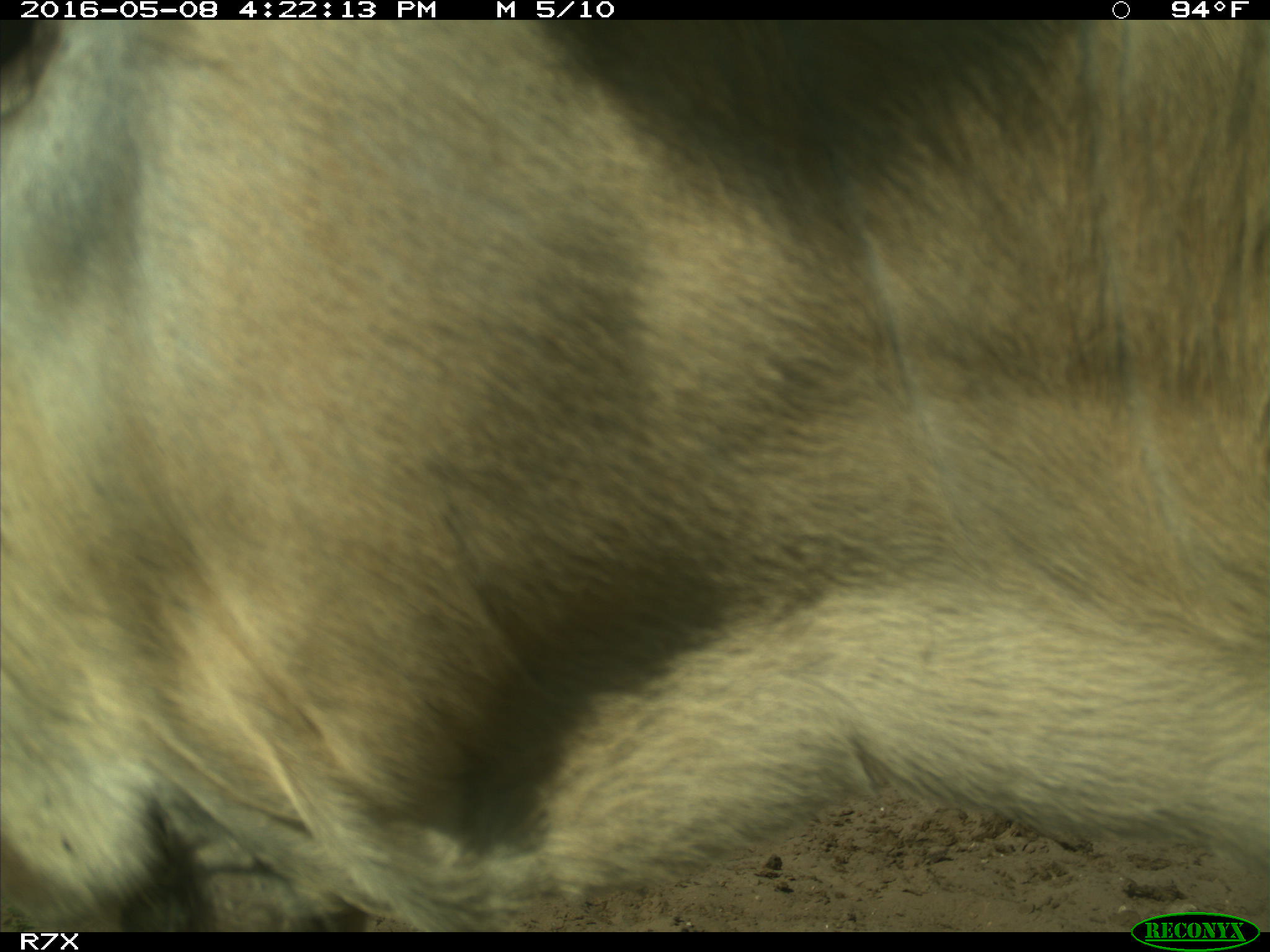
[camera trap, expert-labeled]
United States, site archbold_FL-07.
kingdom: Animalia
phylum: Chordata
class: Mammalia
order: Artiodactyla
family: Bovidae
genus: Bos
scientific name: Bos taurus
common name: domestic cow